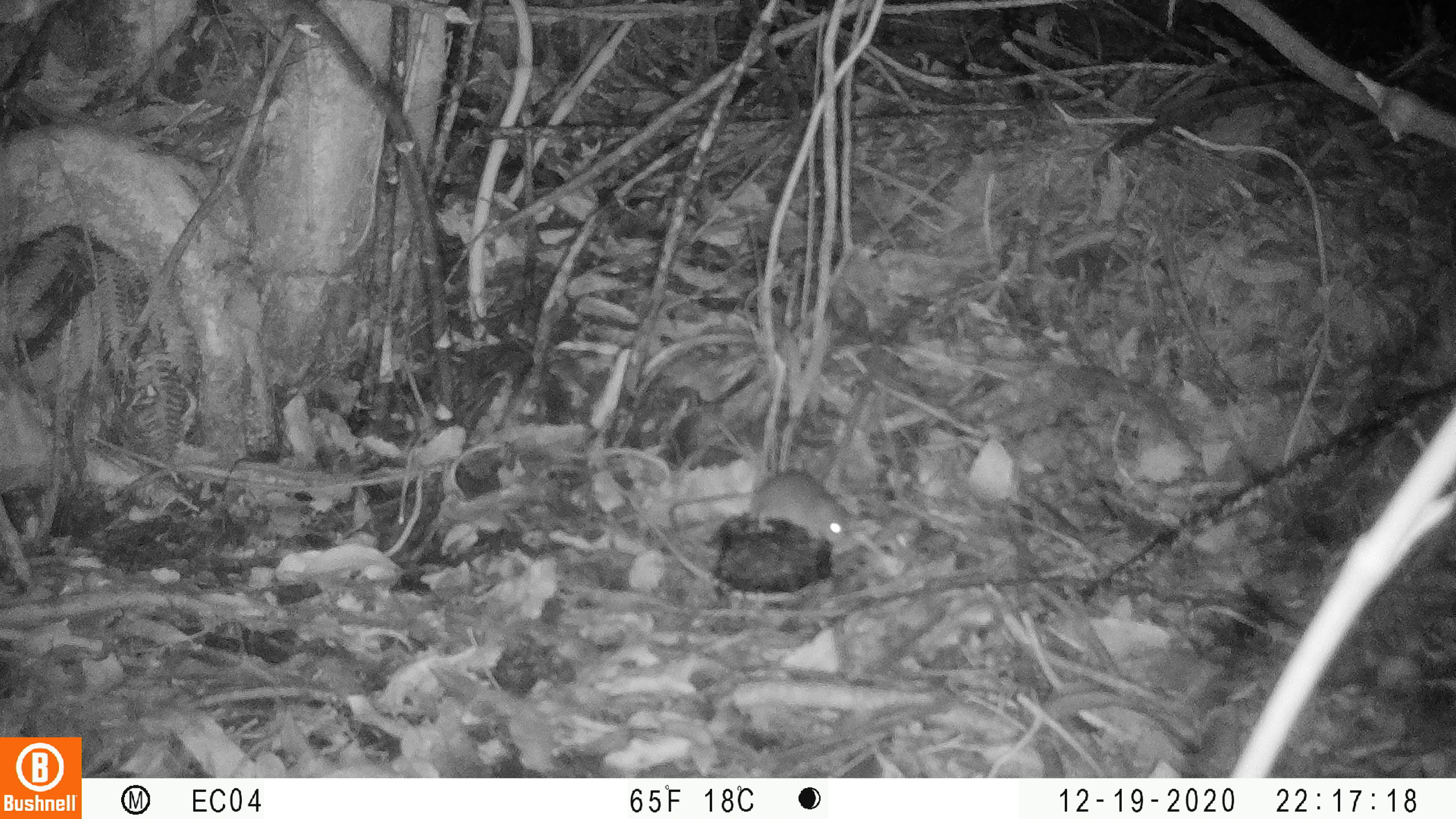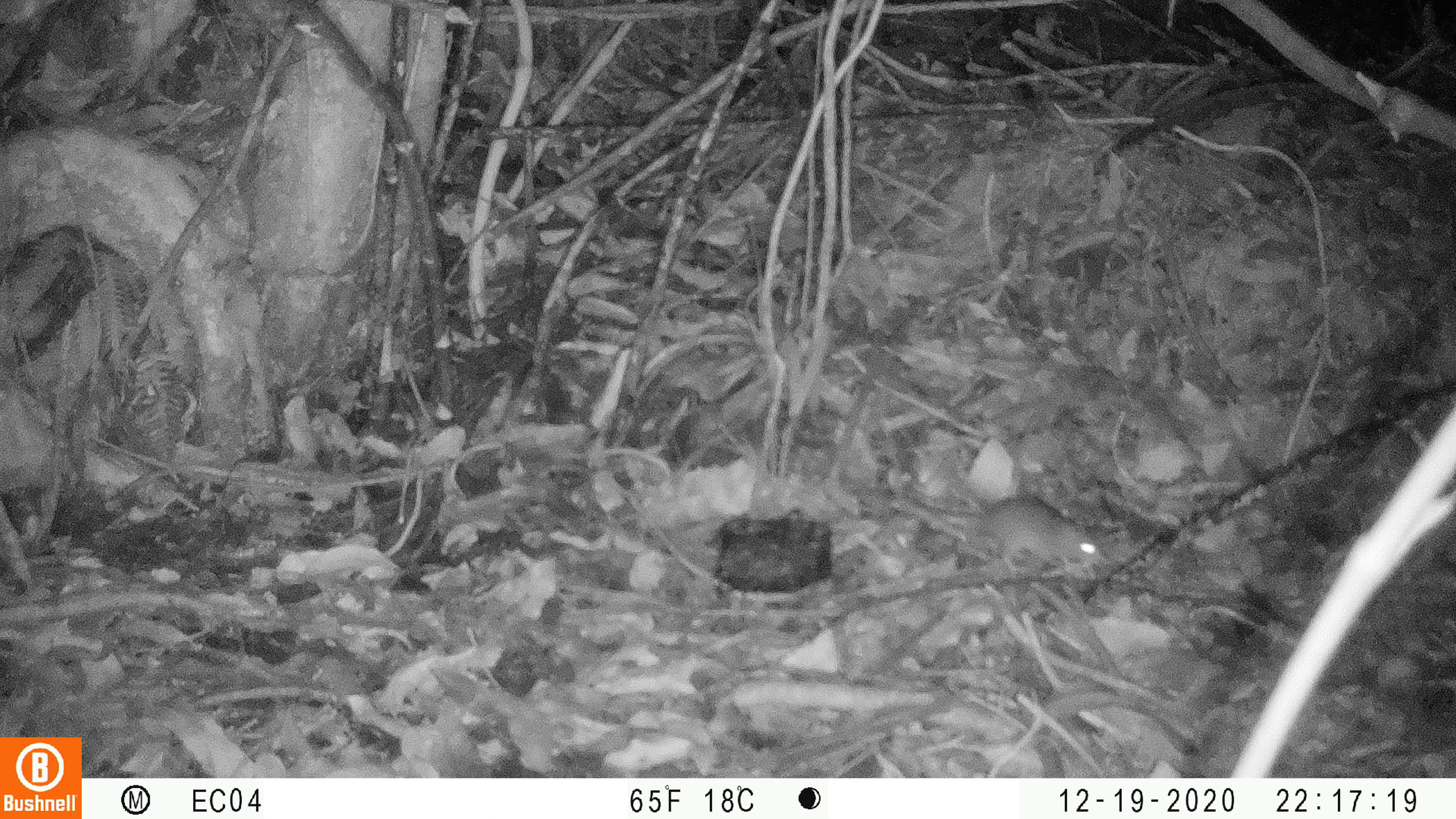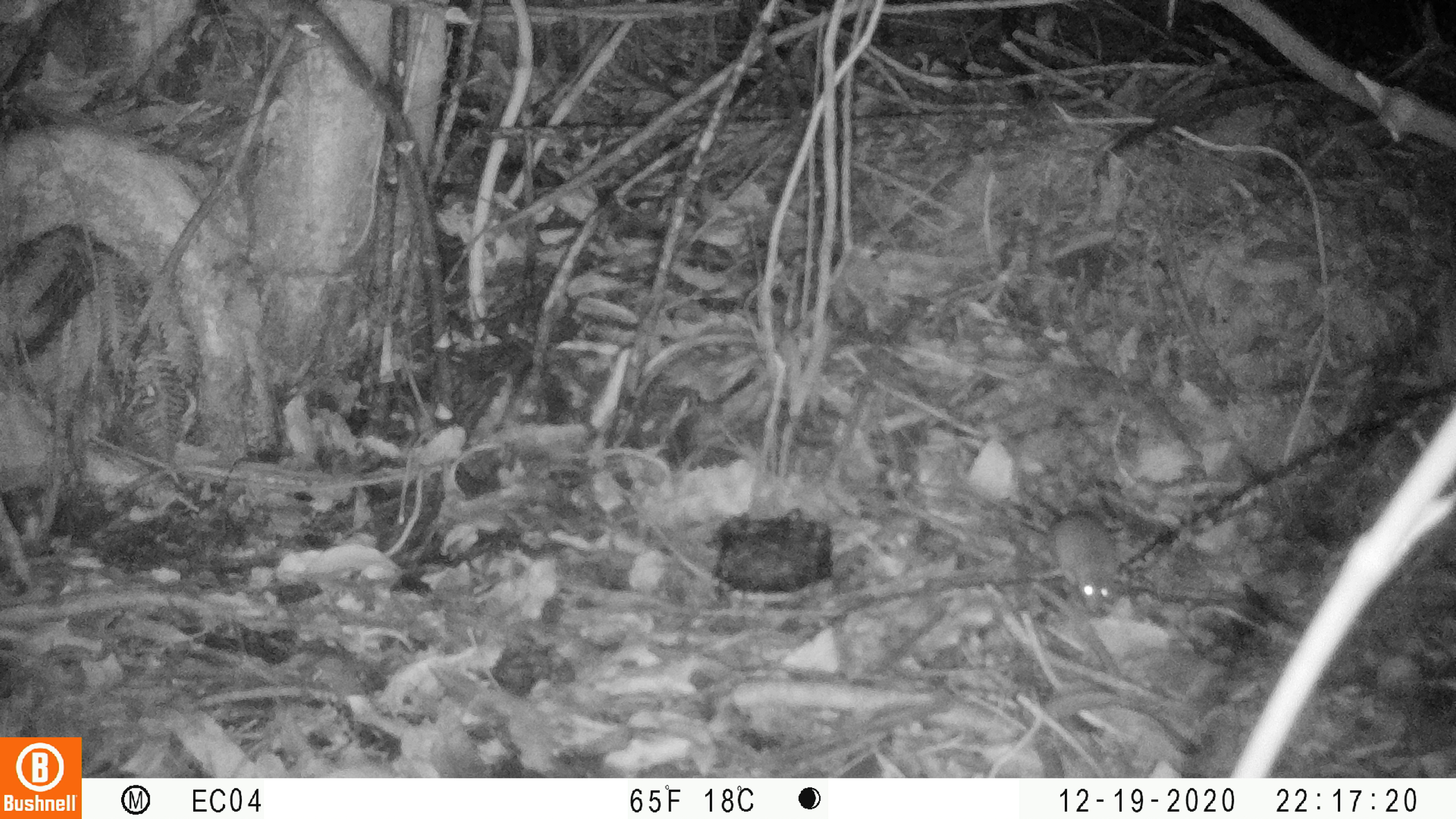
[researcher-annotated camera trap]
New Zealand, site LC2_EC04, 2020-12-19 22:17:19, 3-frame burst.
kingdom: Animalia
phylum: Chordata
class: Mammalia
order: Rodentia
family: Muridae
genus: Mus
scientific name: Mus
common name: mouse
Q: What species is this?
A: Mouse (Mus).